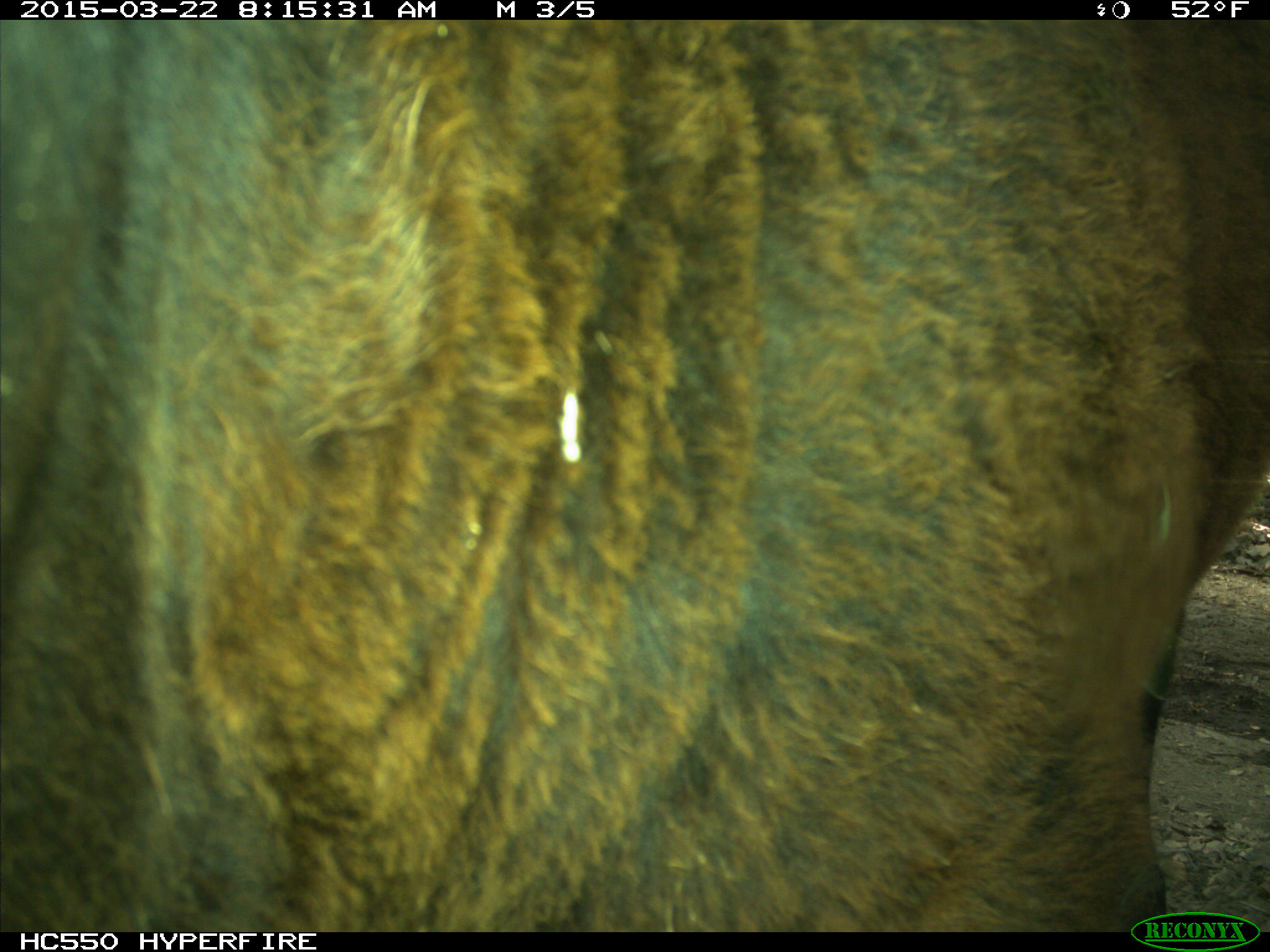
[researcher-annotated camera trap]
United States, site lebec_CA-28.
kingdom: Animalia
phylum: Chordata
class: Mammalia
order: Artiodactyla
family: Bovidae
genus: Bos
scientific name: Bos taurus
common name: domestic cow